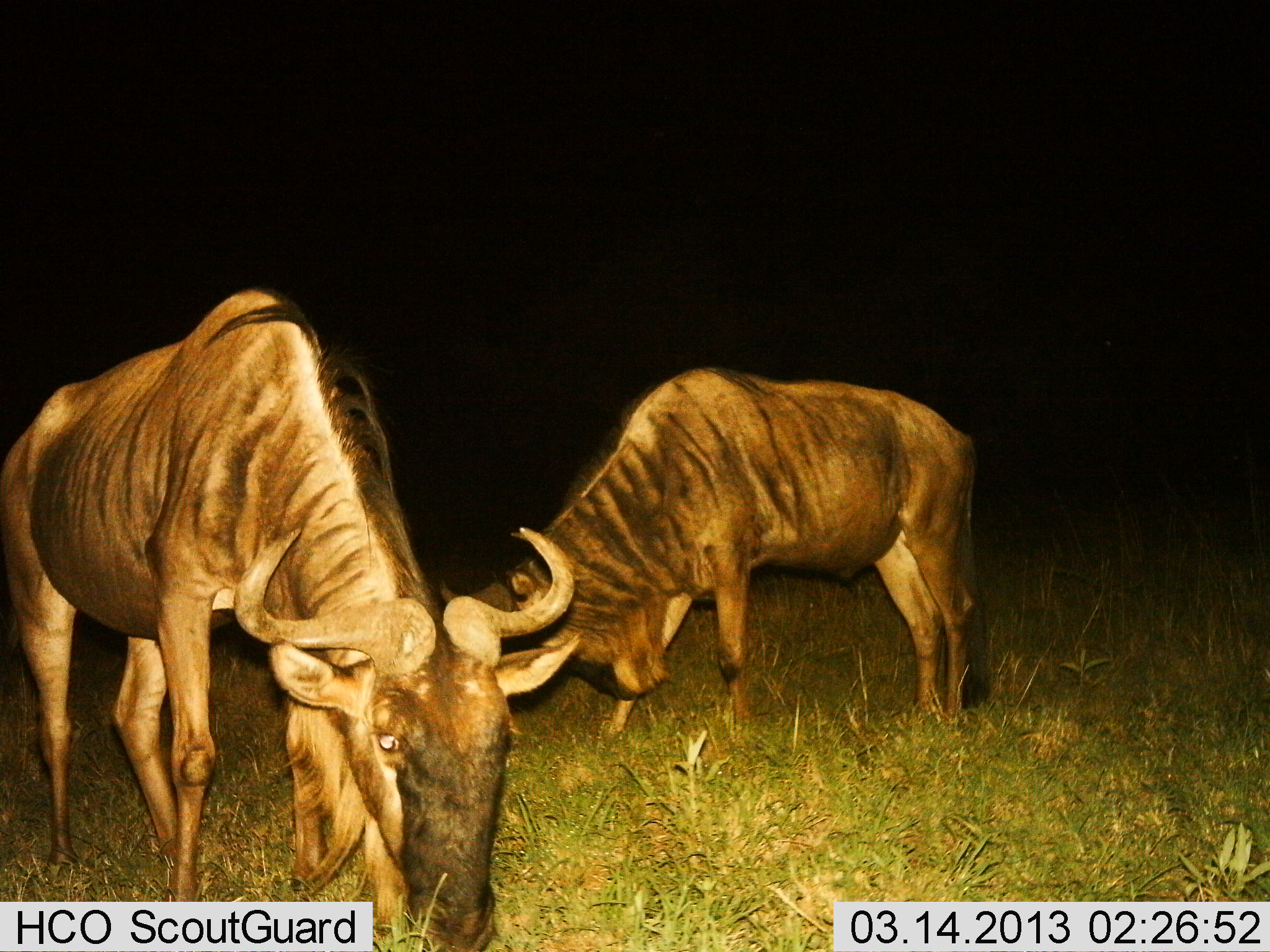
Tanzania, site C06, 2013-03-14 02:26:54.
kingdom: Animalia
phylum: Chordata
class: Mammalia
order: Artiodactyla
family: Bovidae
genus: Connochaetes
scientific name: Connochaetes taurinus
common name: blue wildebeest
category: wildebeest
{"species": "wildebeest (blue wildebeest) (Connochaetes taurinus)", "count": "2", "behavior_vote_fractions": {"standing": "52%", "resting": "0%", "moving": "4%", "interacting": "0%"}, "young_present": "0%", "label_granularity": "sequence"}